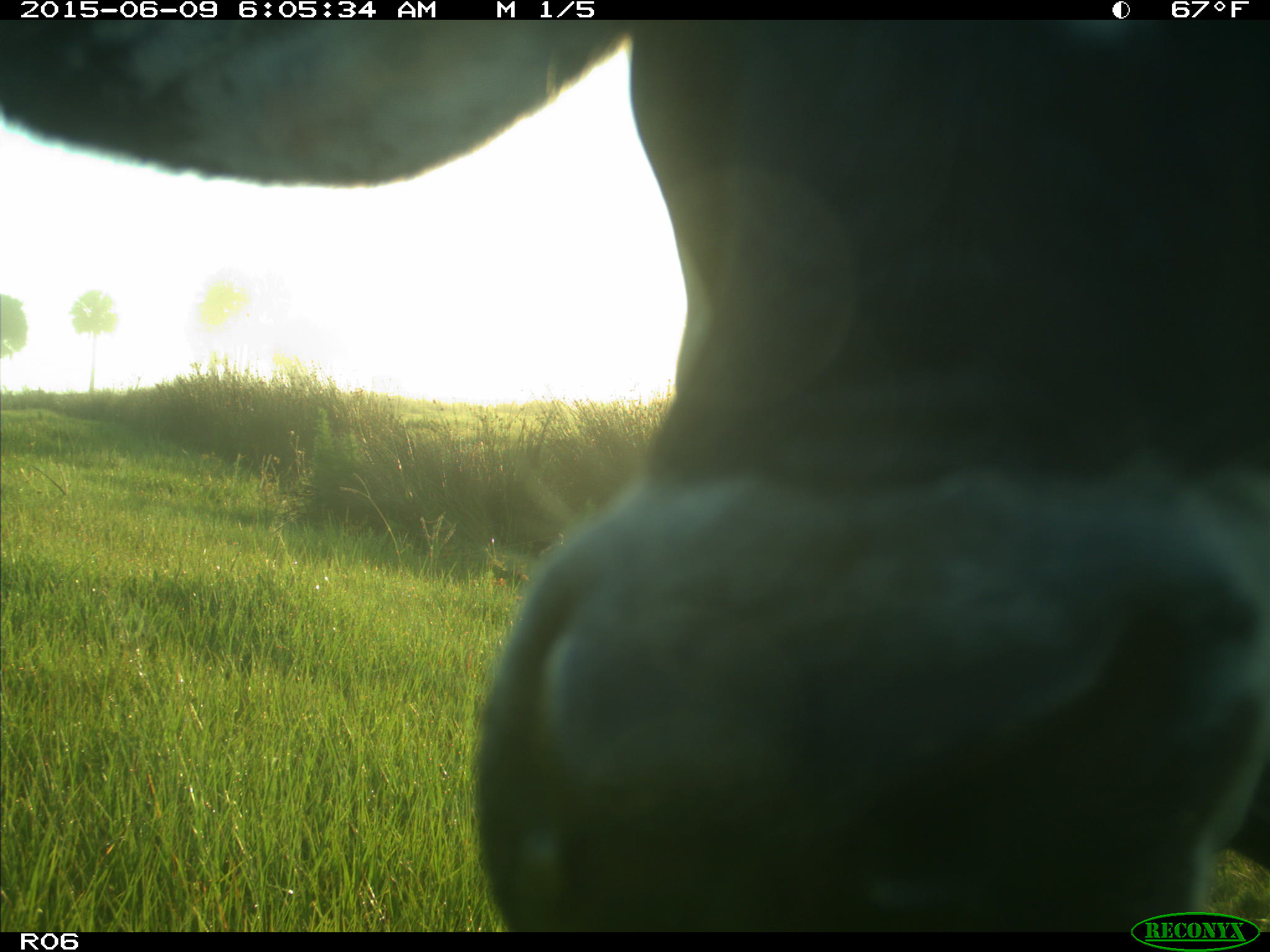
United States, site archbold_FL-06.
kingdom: Animalia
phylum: Chordata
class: Mammalia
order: Artiodactyla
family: Bovidae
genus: Bos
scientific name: Bos taurus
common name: domestic cow